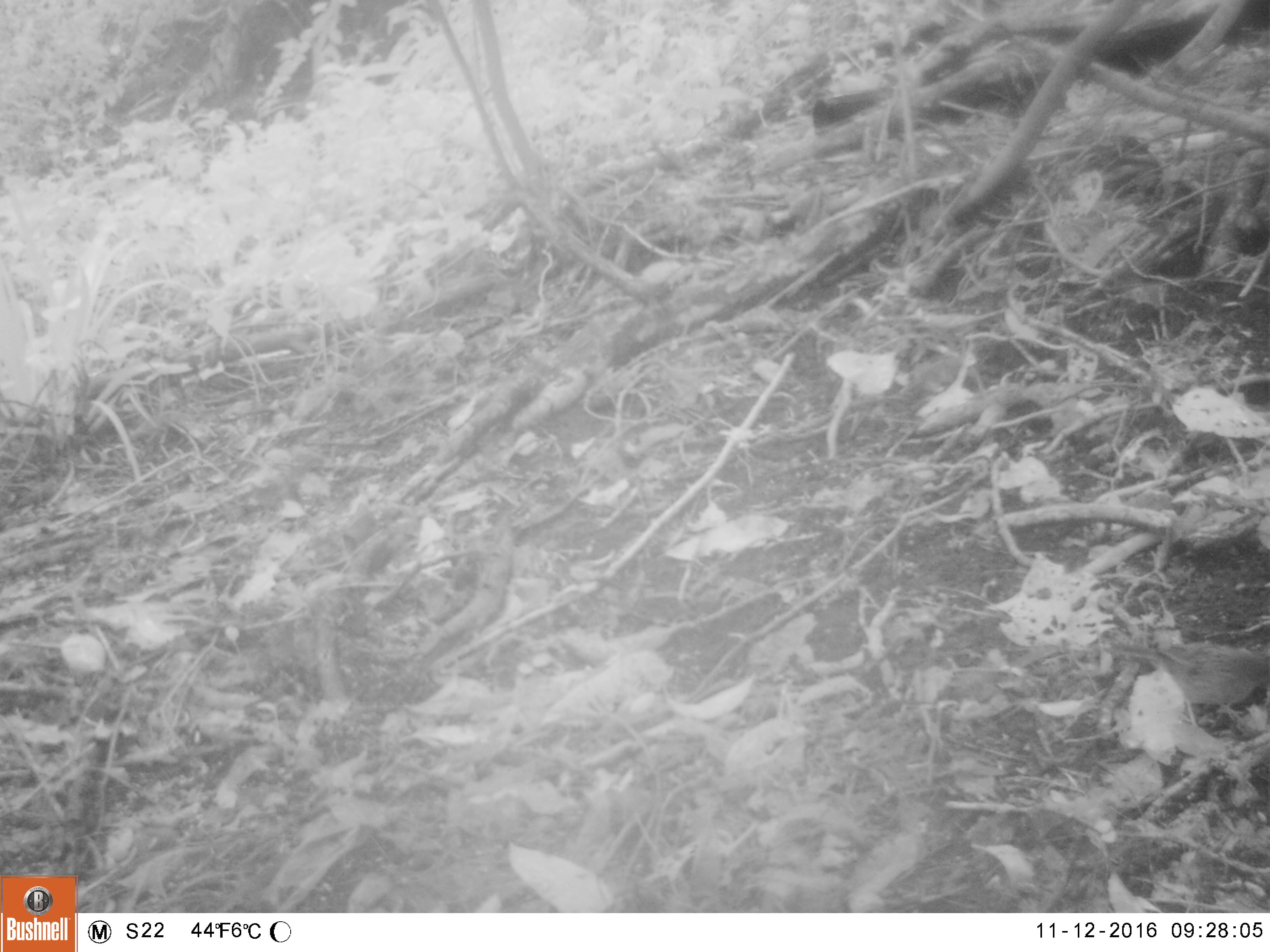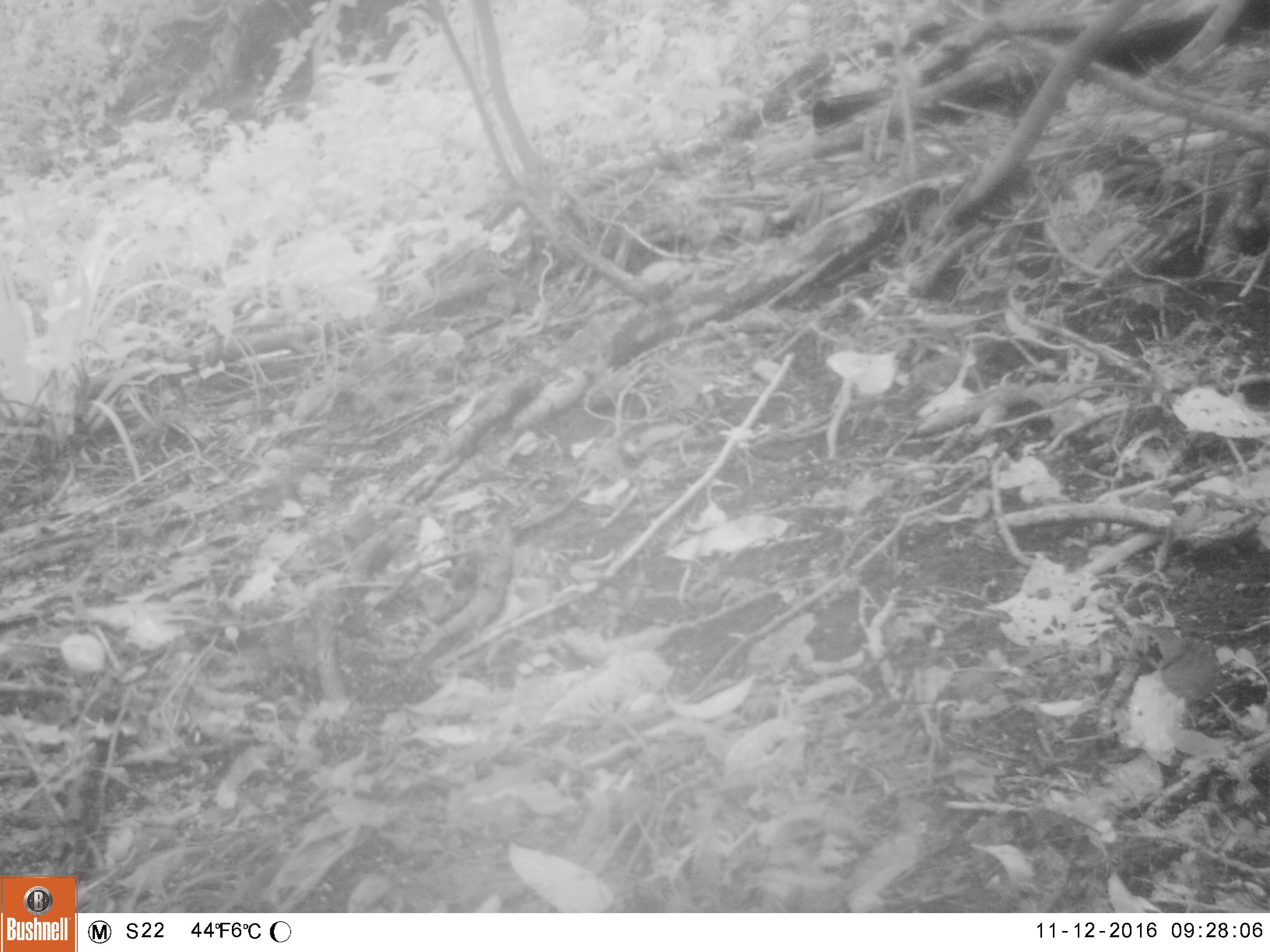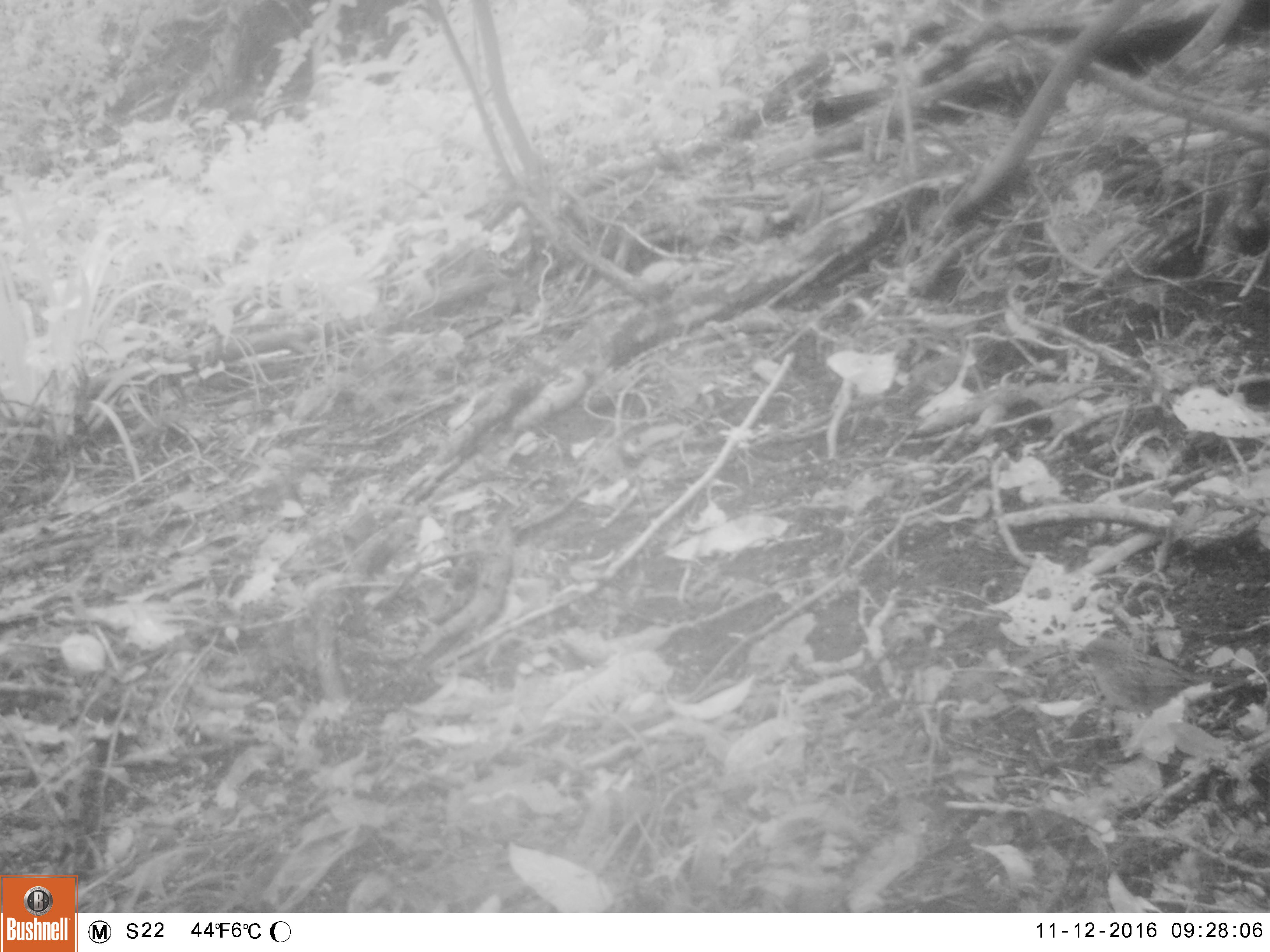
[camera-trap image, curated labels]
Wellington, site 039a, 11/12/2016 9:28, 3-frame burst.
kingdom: Animalia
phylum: Chordata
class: Aves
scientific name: Aves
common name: bird